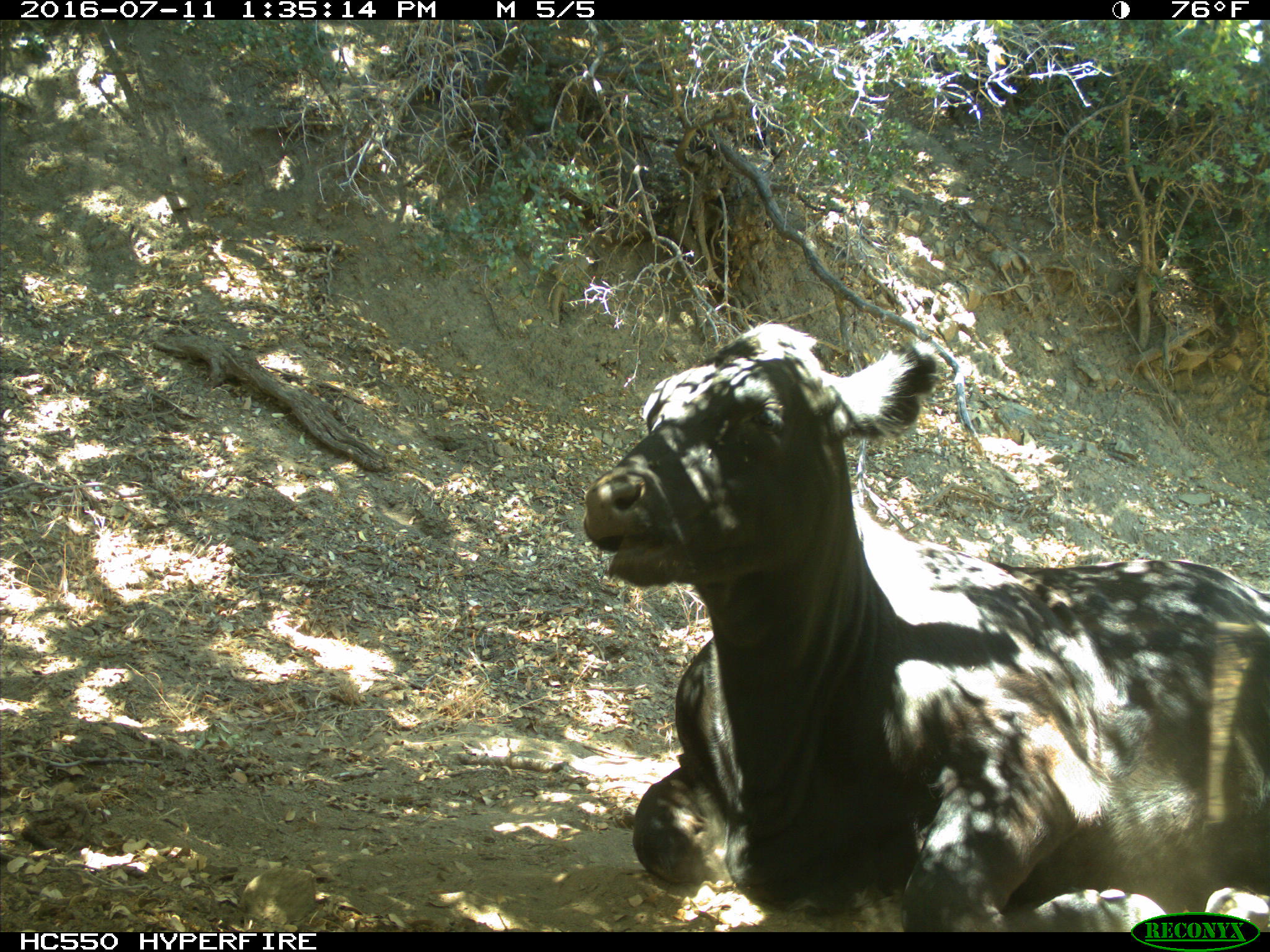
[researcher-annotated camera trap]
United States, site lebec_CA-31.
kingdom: Animalia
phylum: Chordata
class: Mammalia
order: Artiodactyla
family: Bovidae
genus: Bos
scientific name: Bos taurus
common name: domestic cow